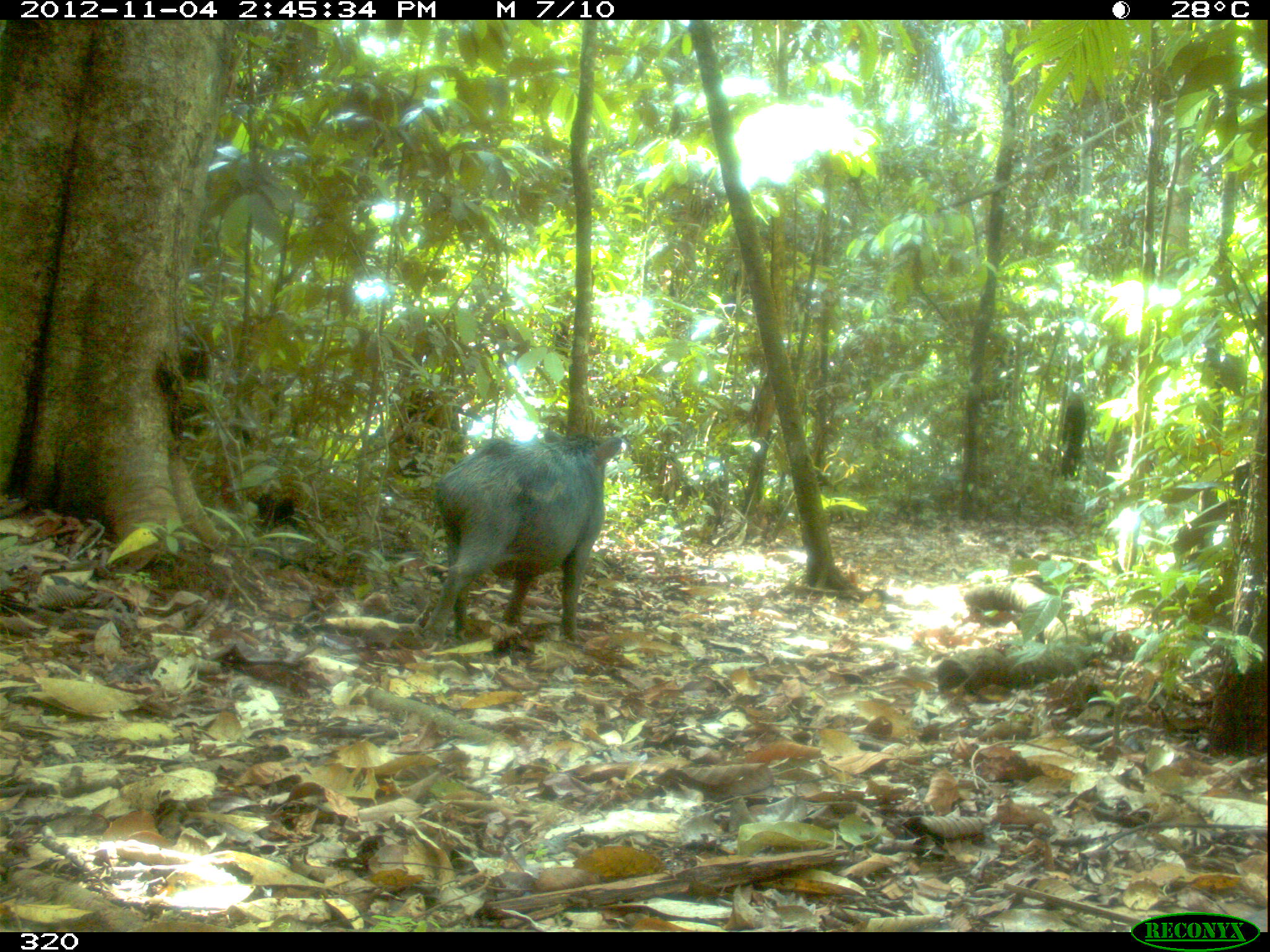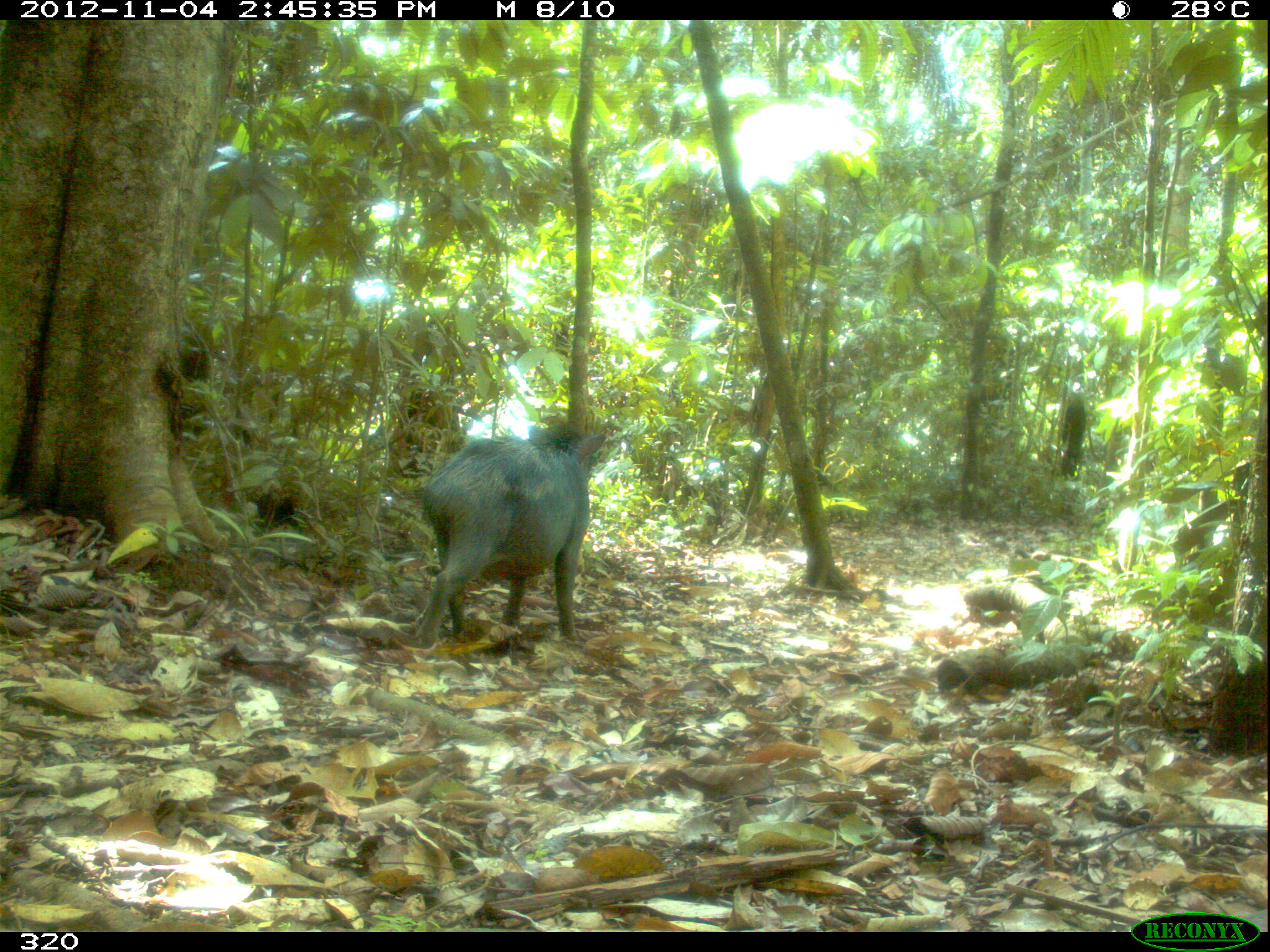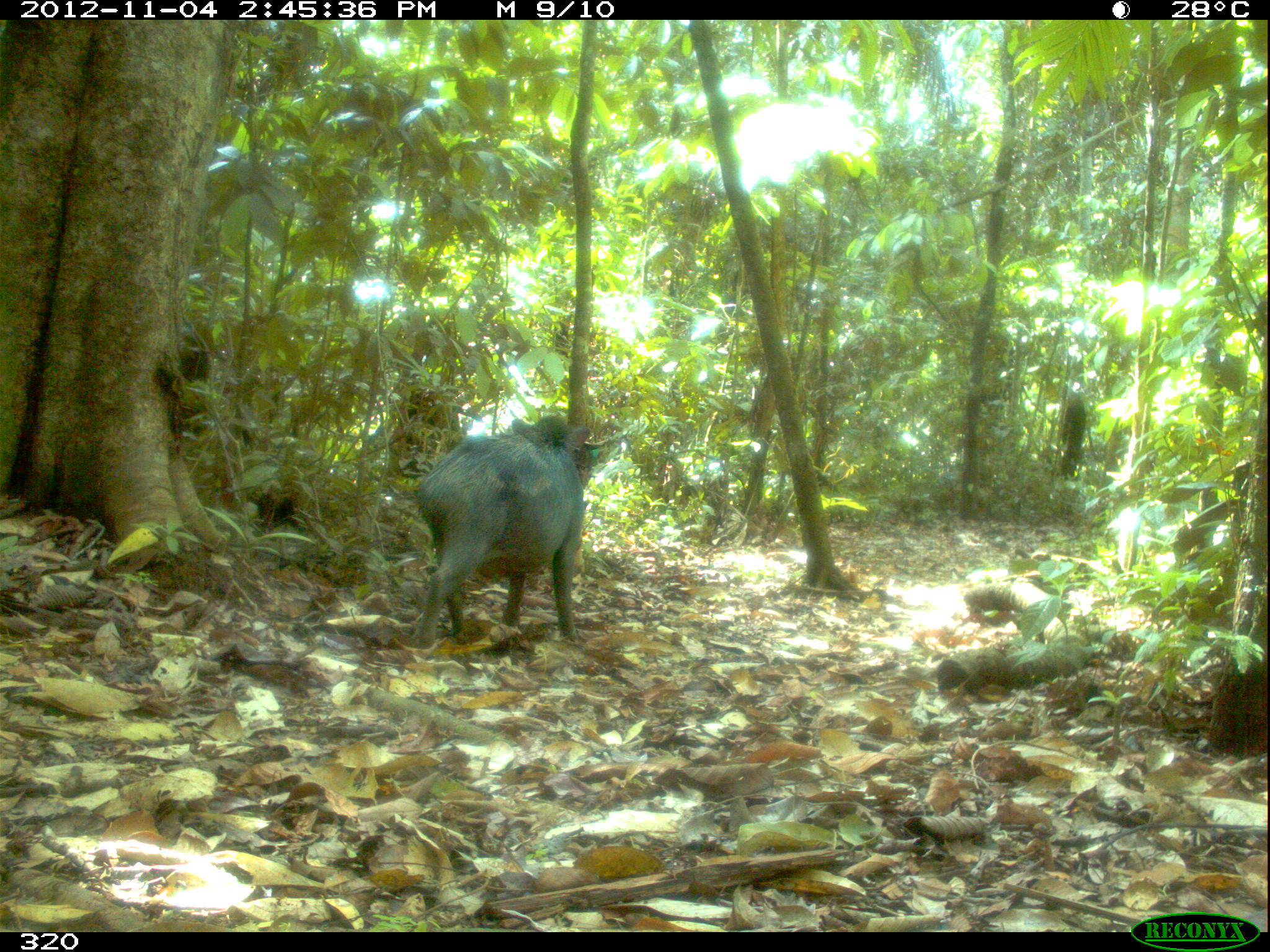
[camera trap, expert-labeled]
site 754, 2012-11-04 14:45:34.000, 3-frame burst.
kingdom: Animalia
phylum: Chordata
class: Mammalia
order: Artiodactyla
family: Tayassuidae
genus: Tayassu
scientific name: Tayassu pecari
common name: white-lipped peccary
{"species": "Tayassu pecari (white-lipped peccary)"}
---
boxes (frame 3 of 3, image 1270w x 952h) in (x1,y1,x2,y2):
tayassu pecari: (414,414,592,648)